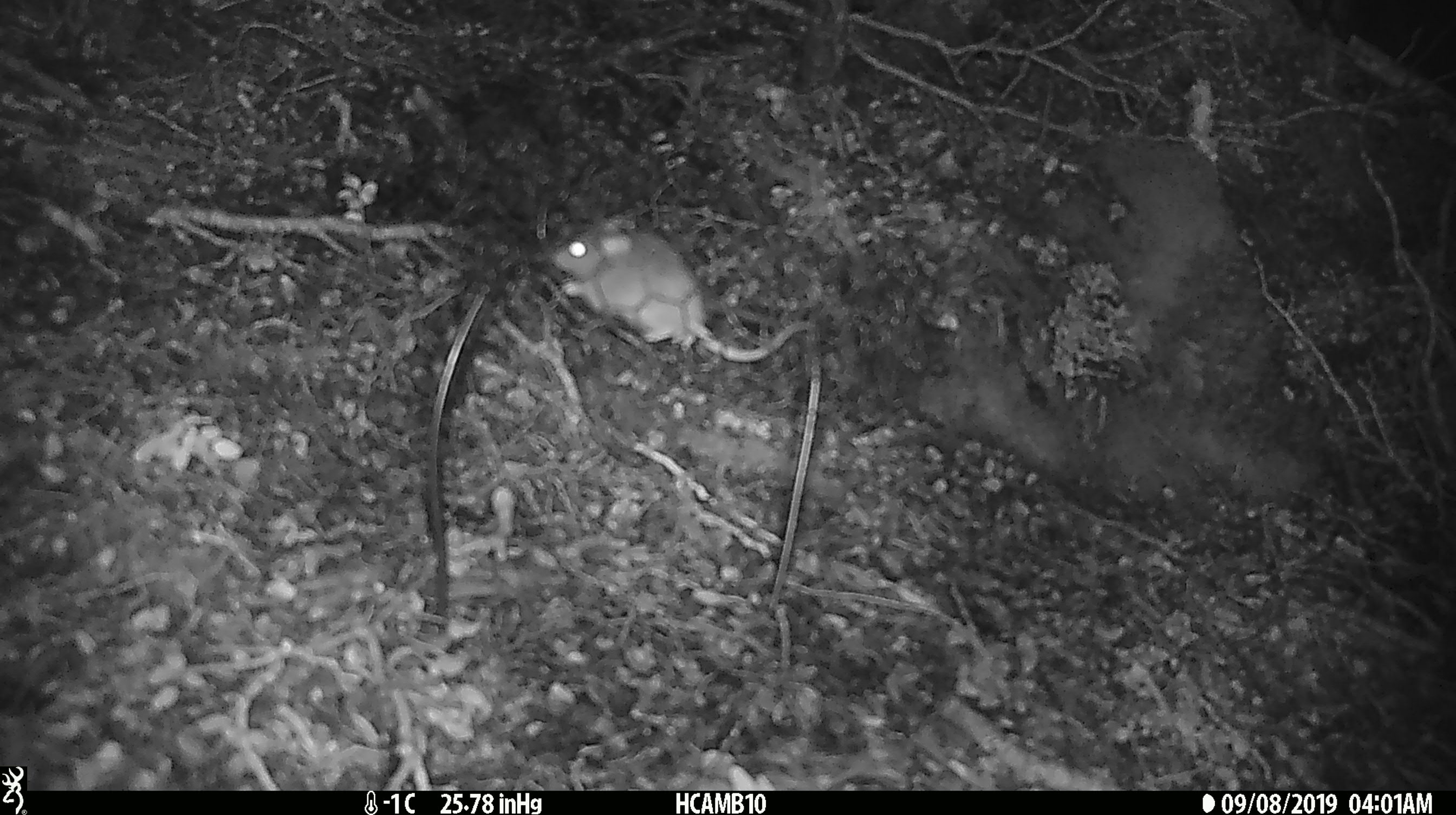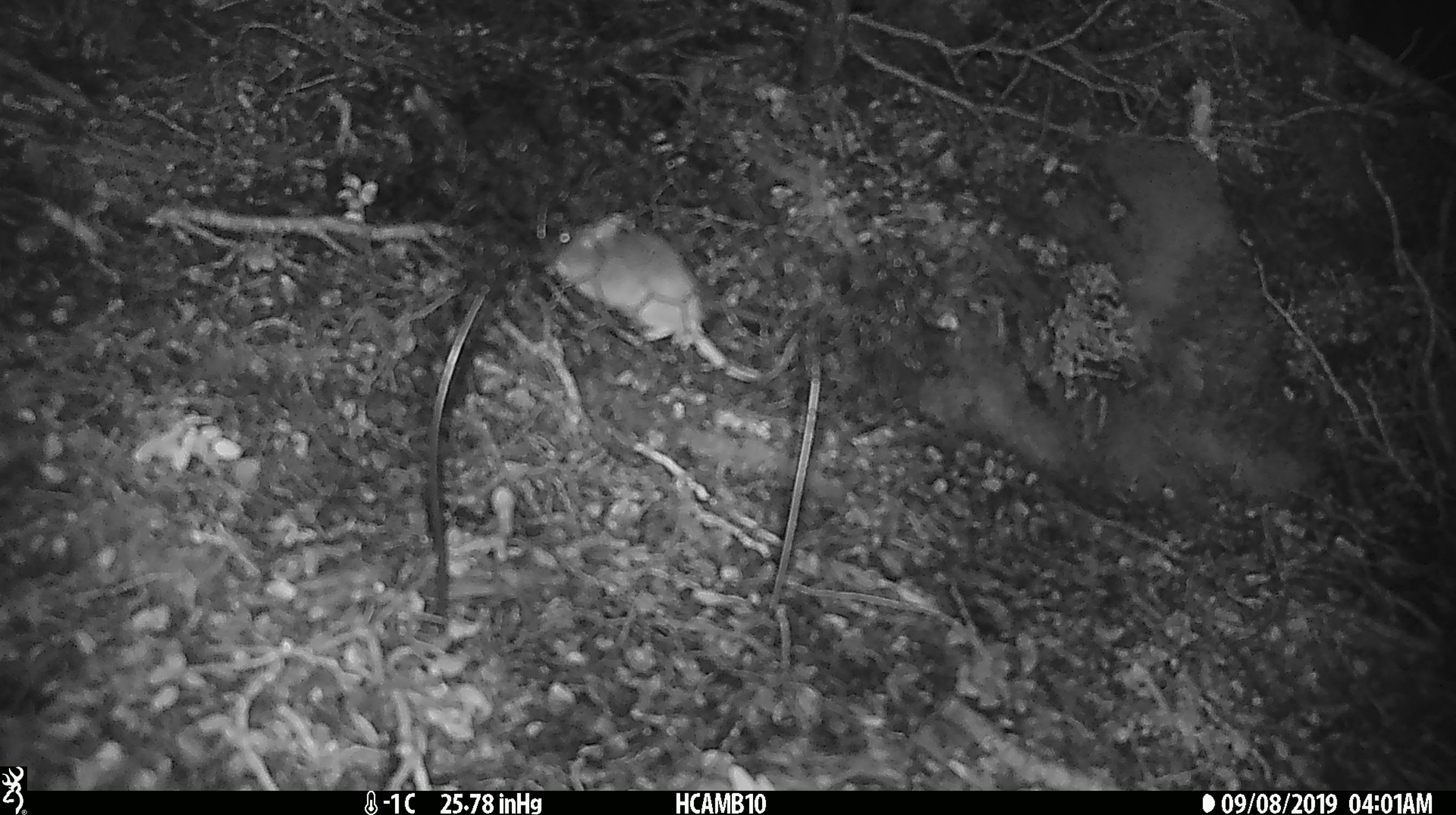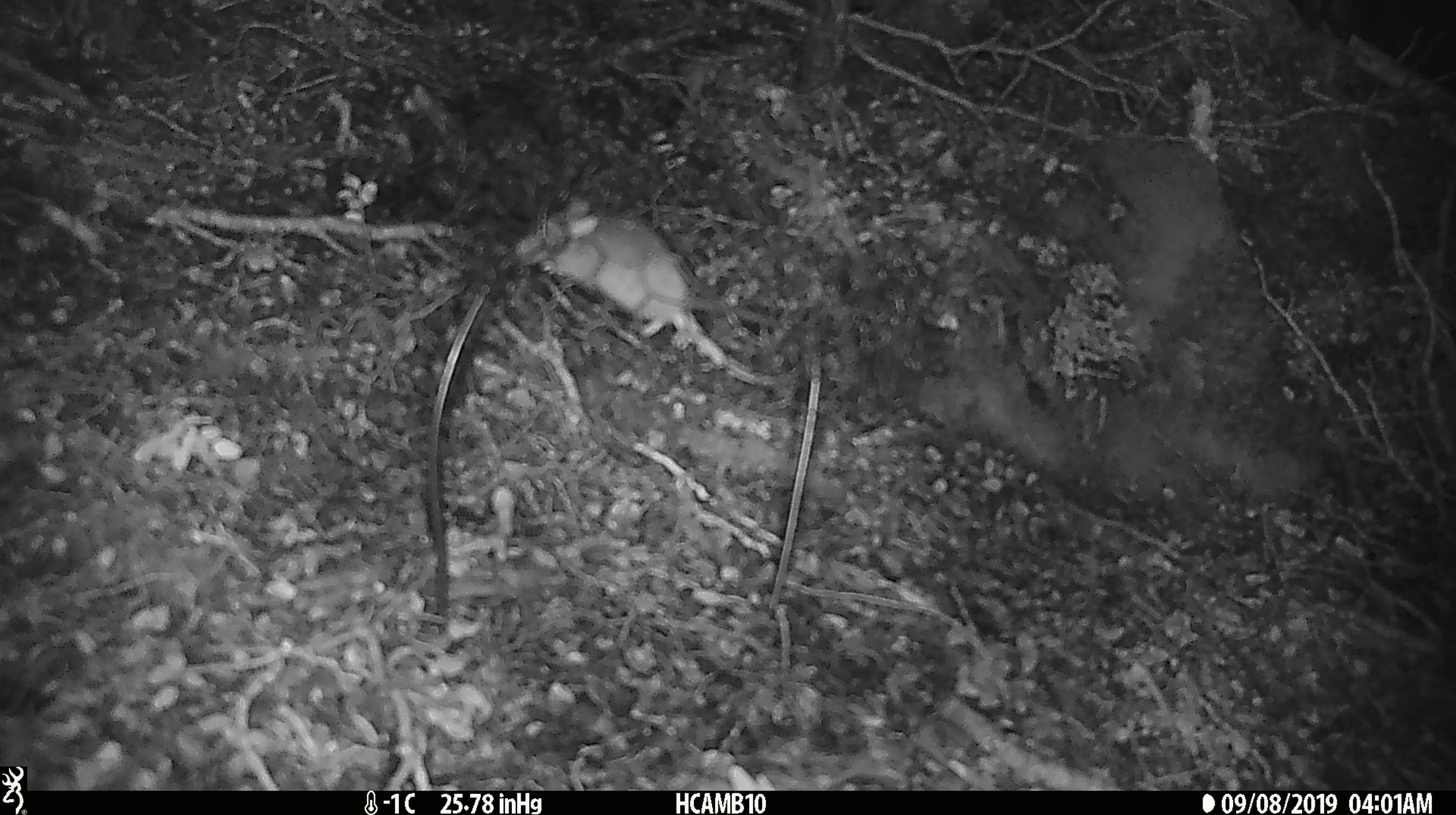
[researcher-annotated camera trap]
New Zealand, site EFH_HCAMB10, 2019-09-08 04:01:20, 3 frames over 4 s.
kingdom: Animalia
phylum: Chordata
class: Mammalia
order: Rodentia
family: Muridae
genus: Mus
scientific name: Mus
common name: mouse